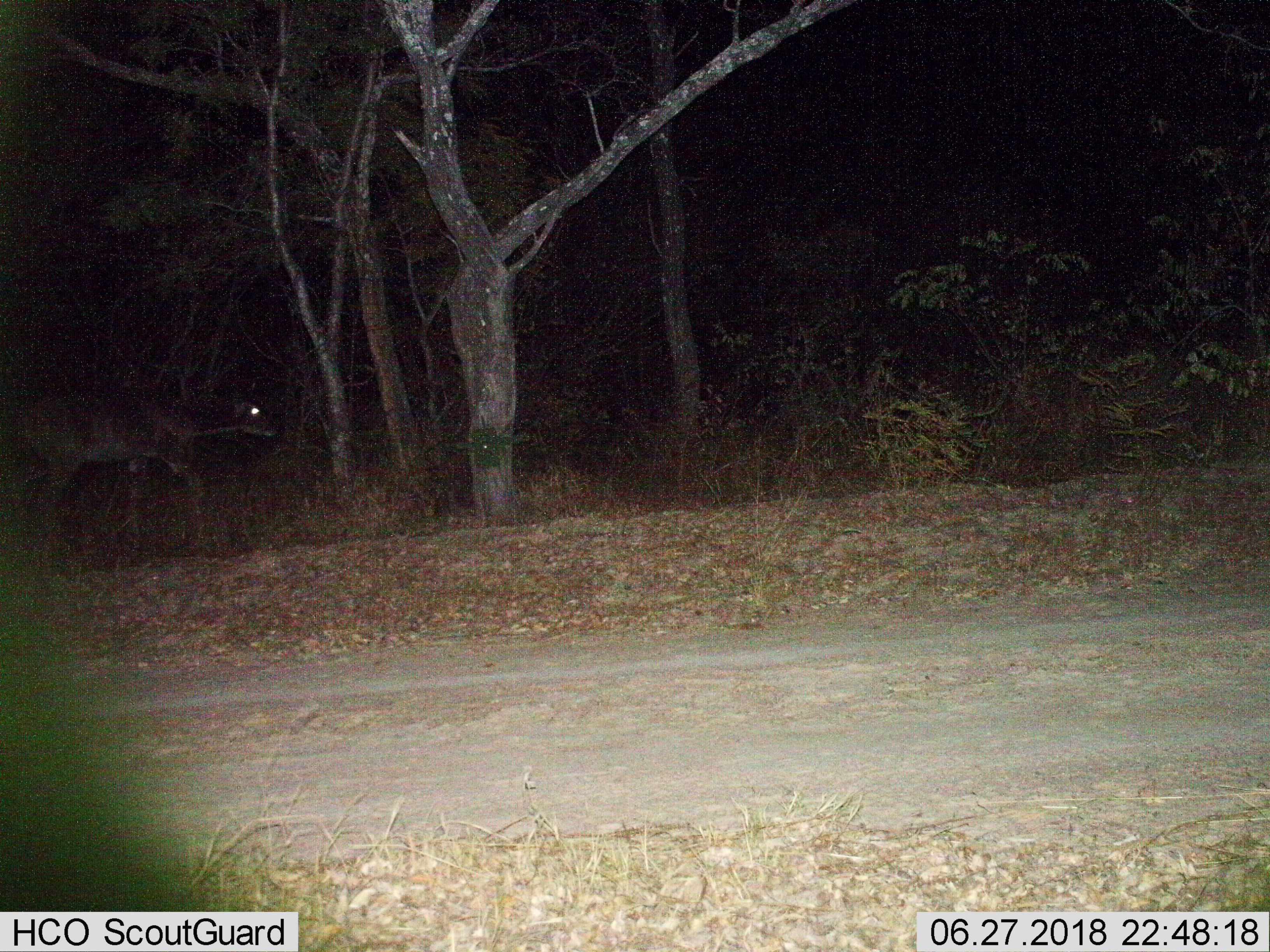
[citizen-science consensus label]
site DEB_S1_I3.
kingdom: Animalia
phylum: Chordata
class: Mammalia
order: Artiodactyla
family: Bovidae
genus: Tragelaphus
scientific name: Tragelaphus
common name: kudu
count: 1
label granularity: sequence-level